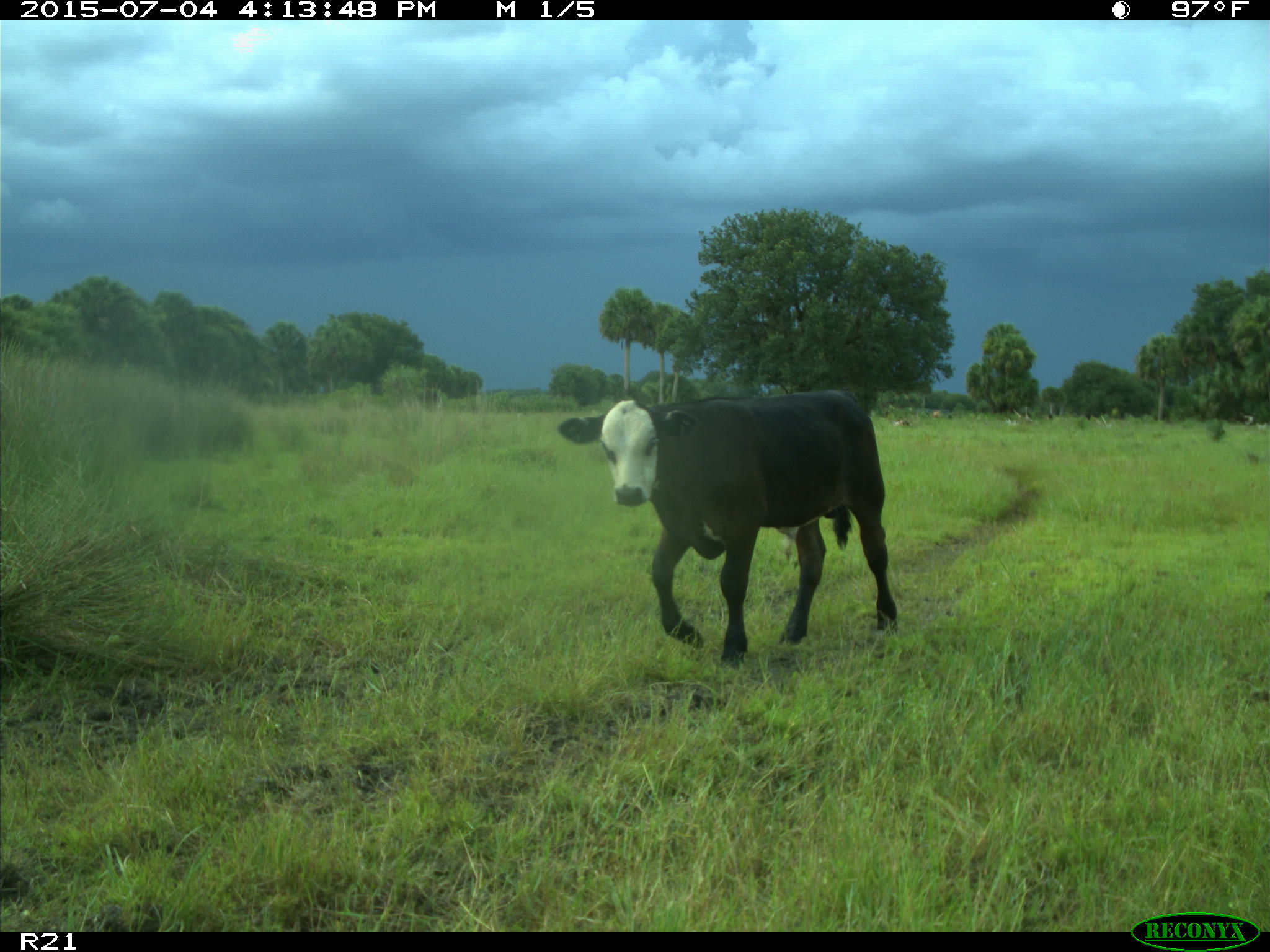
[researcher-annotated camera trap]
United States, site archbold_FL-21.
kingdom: Animalia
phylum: Chordata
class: Mammalia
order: Artiodactyla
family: Bovidae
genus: Bos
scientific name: Bos taurus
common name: domestic cow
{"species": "Bos taurus (domestic cow)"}